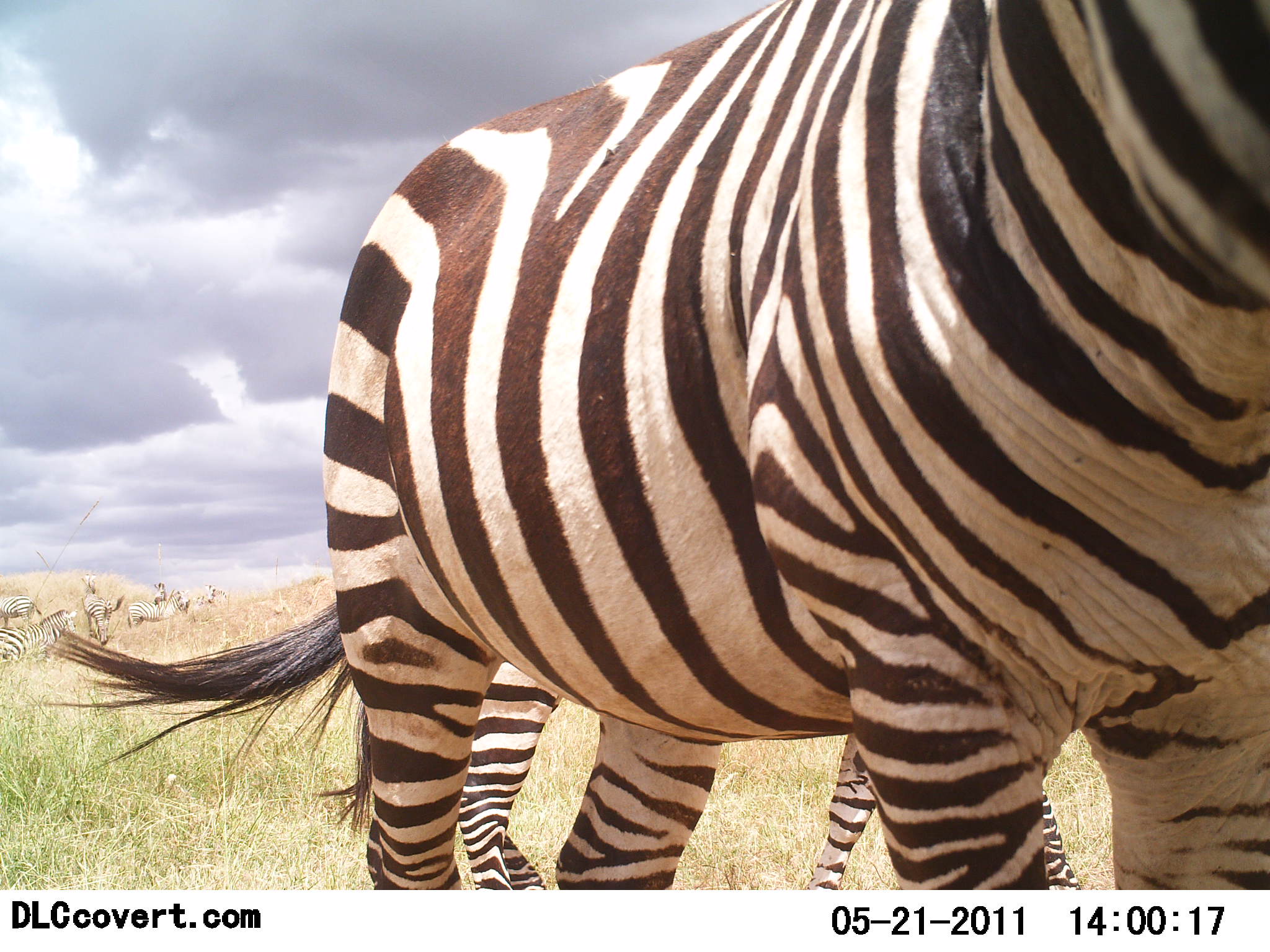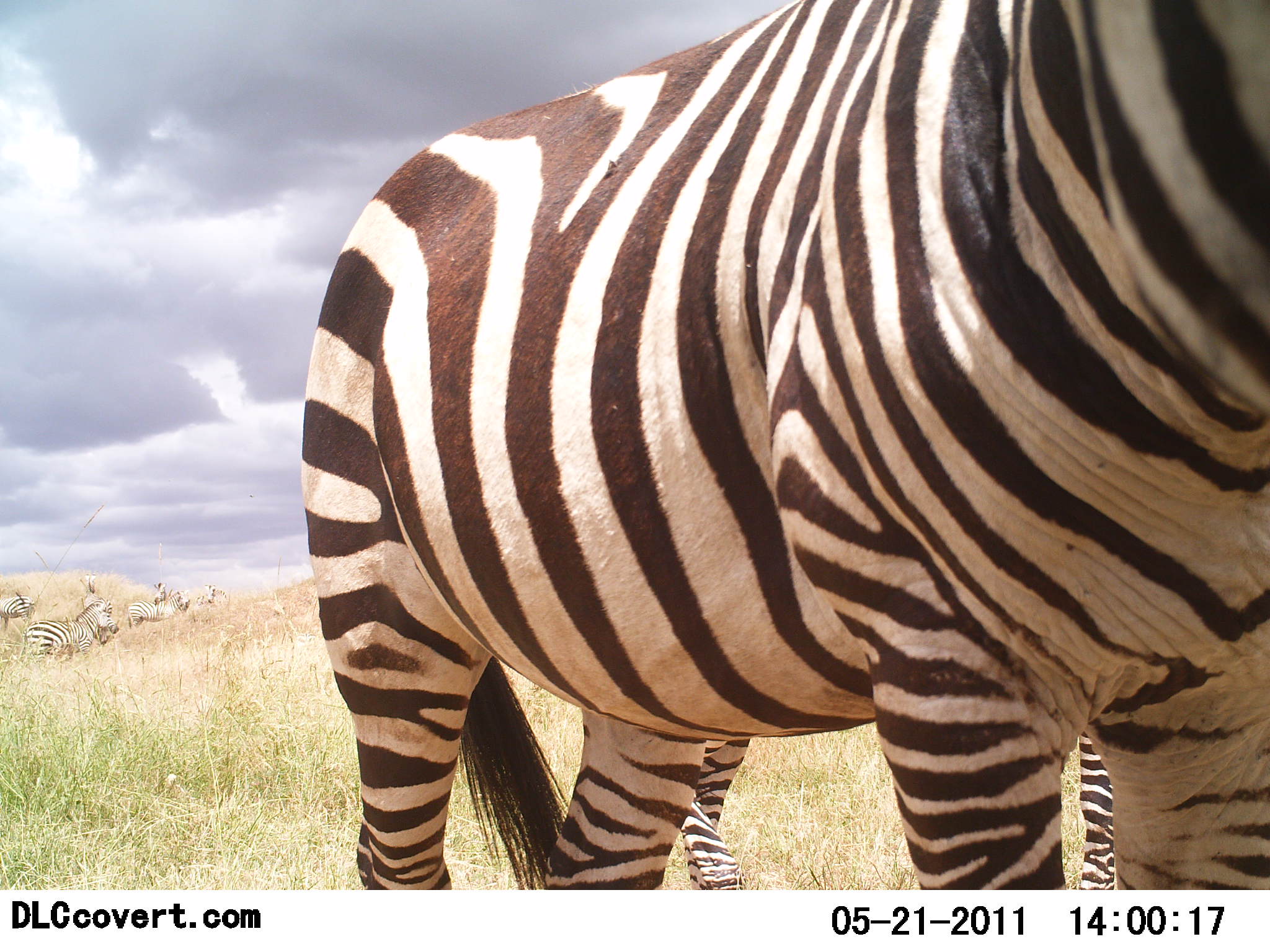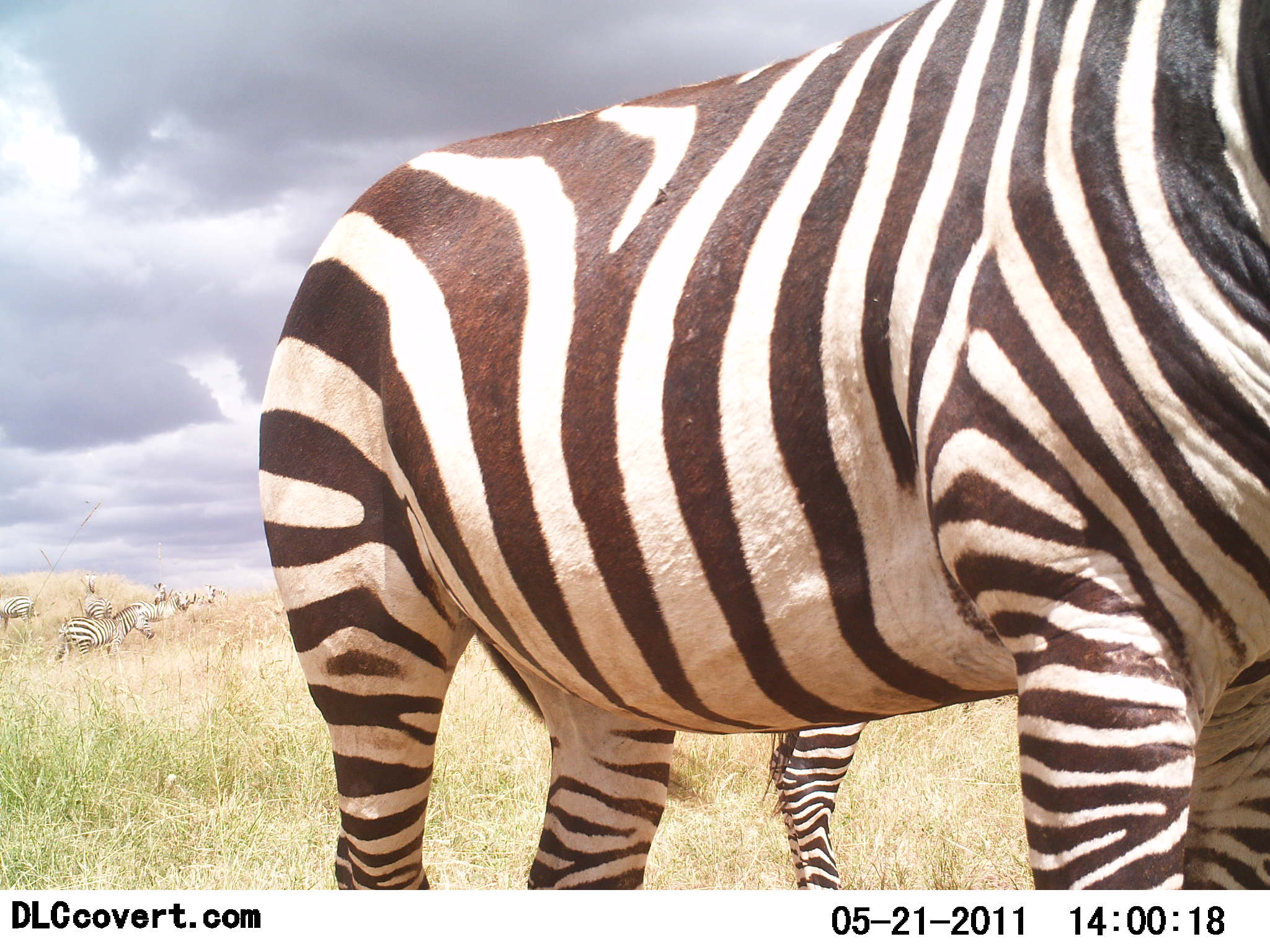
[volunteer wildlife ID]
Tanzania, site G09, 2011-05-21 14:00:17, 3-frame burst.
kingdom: Animalia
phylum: Chordata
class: Mammalia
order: Perissodactyla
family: Equidae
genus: Equus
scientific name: Equus quagga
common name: plains zebra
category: zebra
Zebra (plains zebra) (Equus quagga), count 7. Behavior (volunteer vote fractions): standing 100%, resting 23%, moving 46%, interacting 0%. Young present (vote fraction): 8%. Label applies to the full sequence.